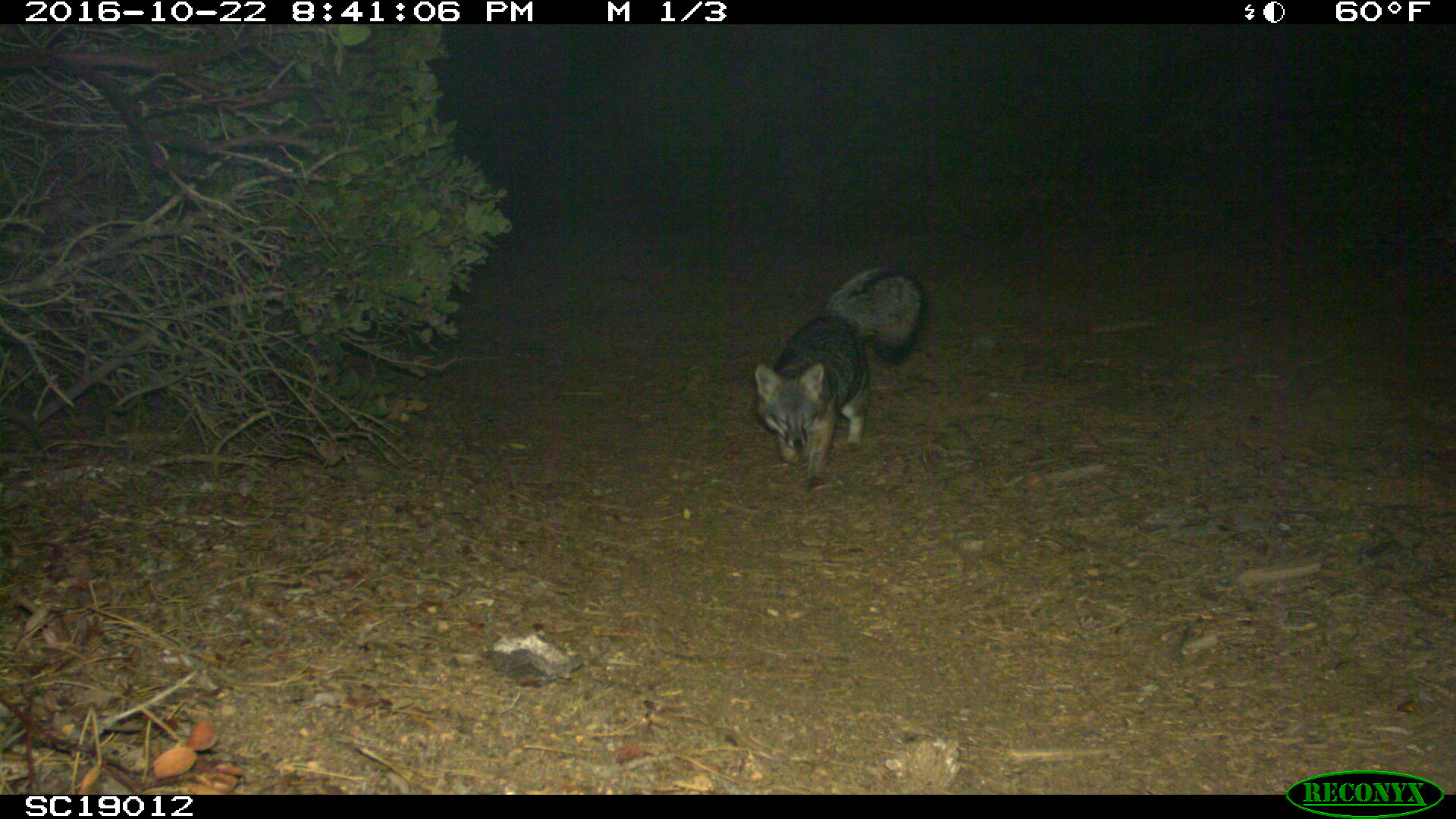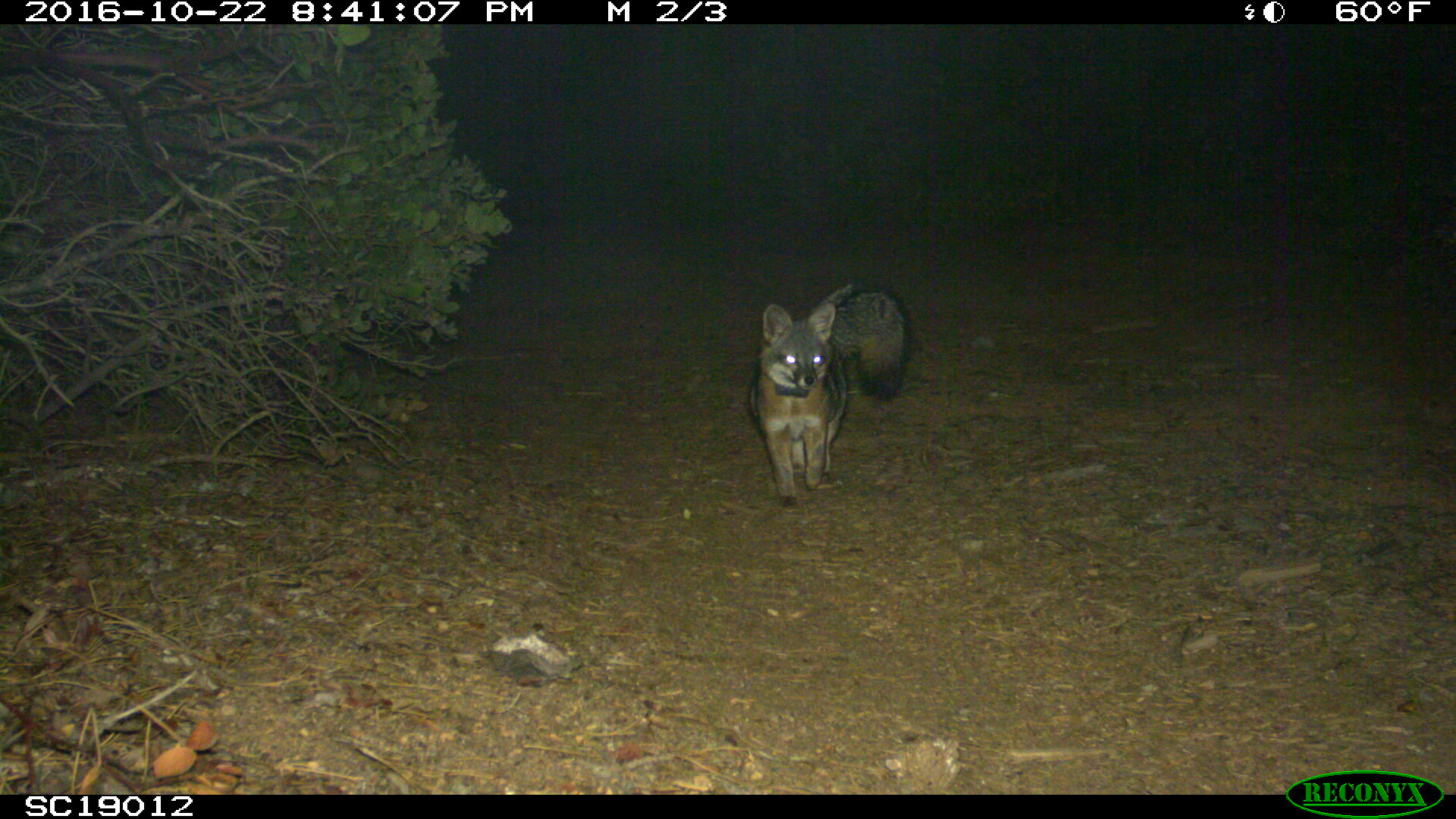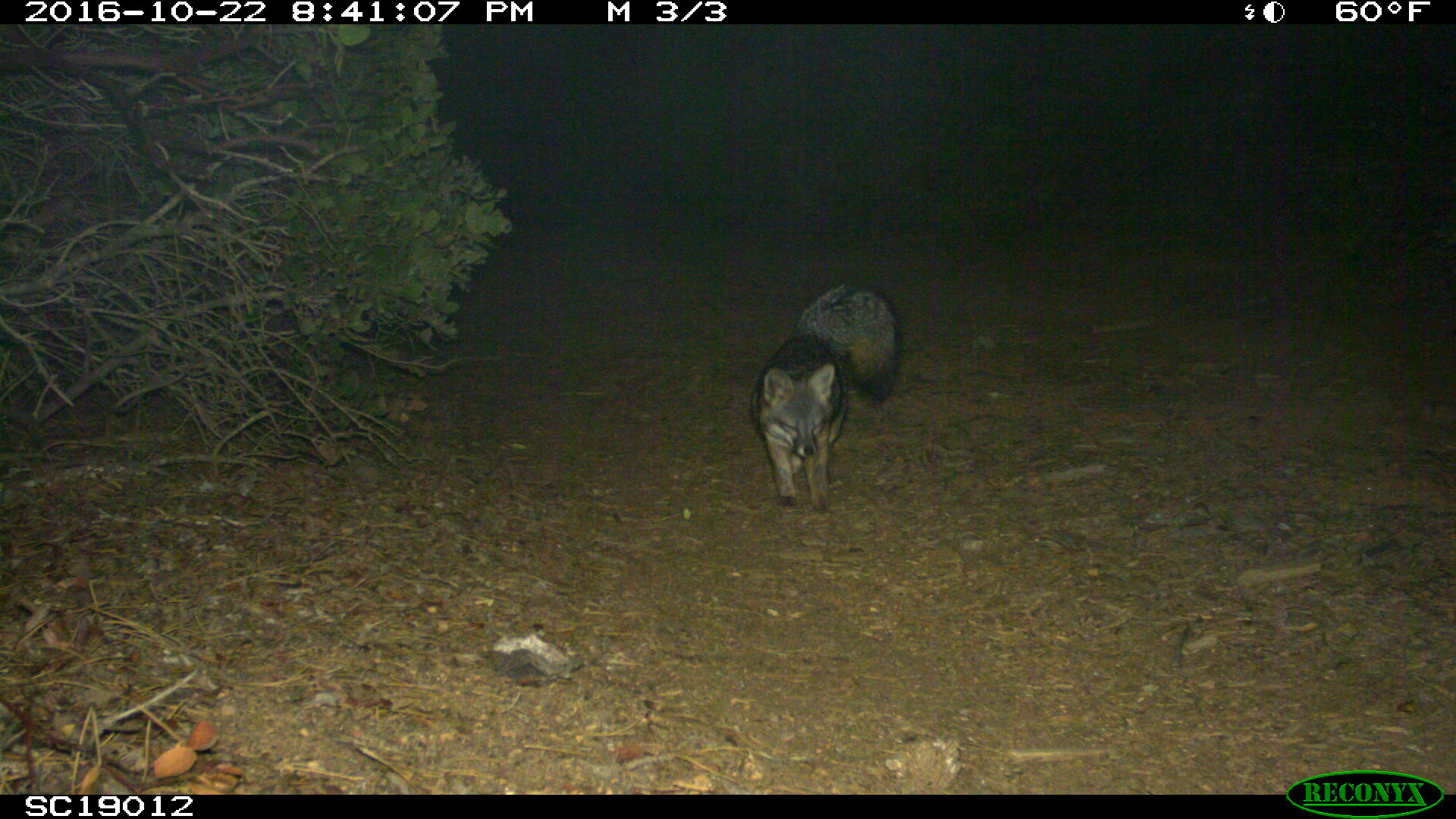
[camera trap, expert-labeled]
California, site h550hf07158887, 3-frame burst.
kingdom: Animalia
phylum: Chordata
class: Mammalia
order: Carnivora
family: Canidae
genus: Urocyon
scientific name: Urocyon littoralis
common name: island fox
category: fox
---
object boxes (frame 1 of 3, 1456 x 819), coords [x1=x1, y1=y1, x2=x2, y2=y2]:
fox: [x1=754, y1=264, x2=930, y2=493]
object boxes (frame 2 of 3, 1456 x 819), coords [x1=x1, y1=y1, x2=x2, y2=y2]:
fox: [x1=748, y1=281, x2=911, y2=505]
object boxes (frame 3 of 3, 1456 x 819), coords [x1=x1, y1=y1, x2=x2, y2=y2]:
fox: [x1=749, y1=285, x2=901, y2=513]